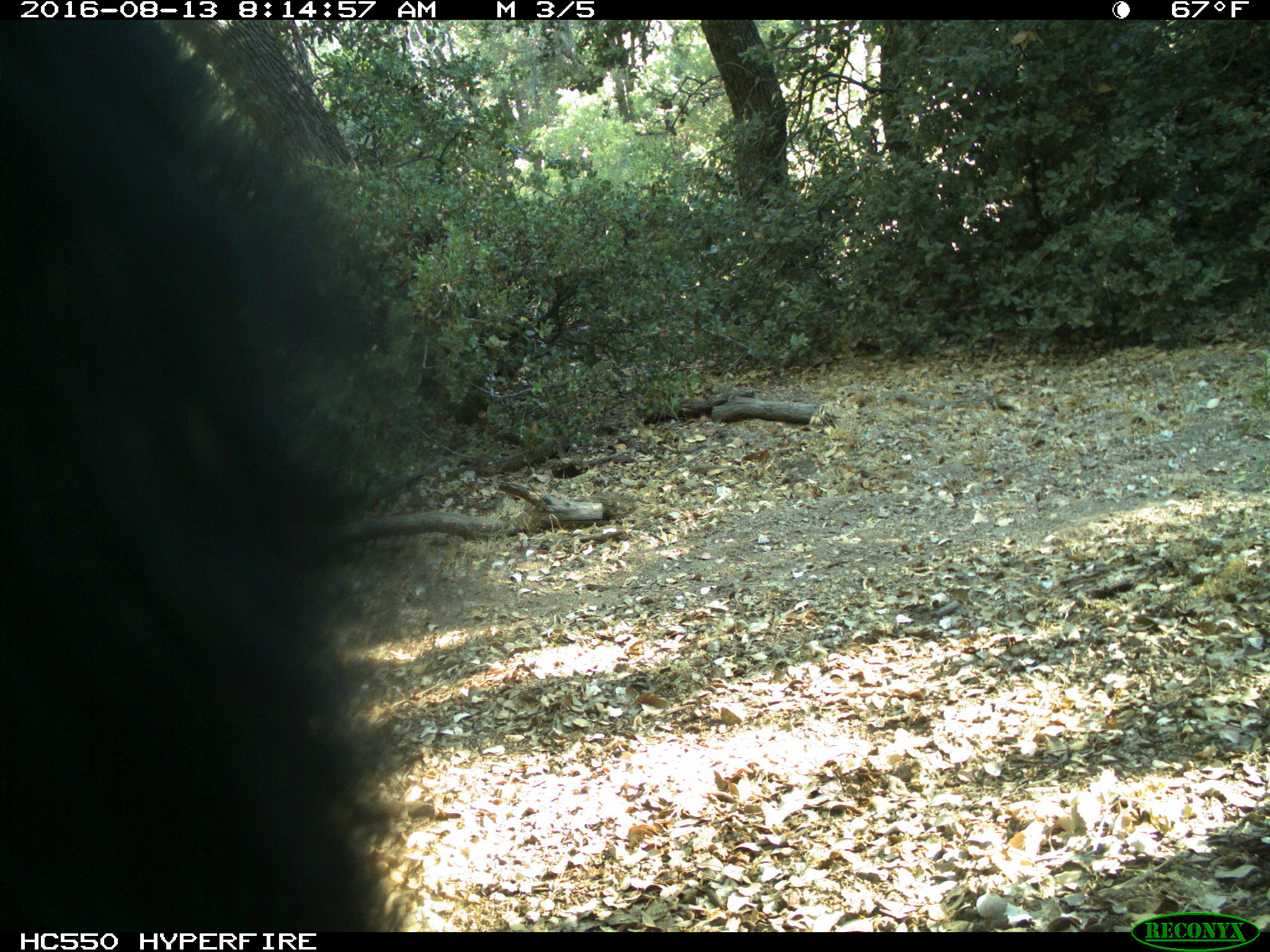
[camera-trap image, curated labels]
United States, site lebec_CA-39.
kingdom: Animalia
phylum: Chordata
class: Mammalia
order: Carnivora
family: Ursidae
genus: Ursus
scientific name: Ursus americanus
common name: american black bear